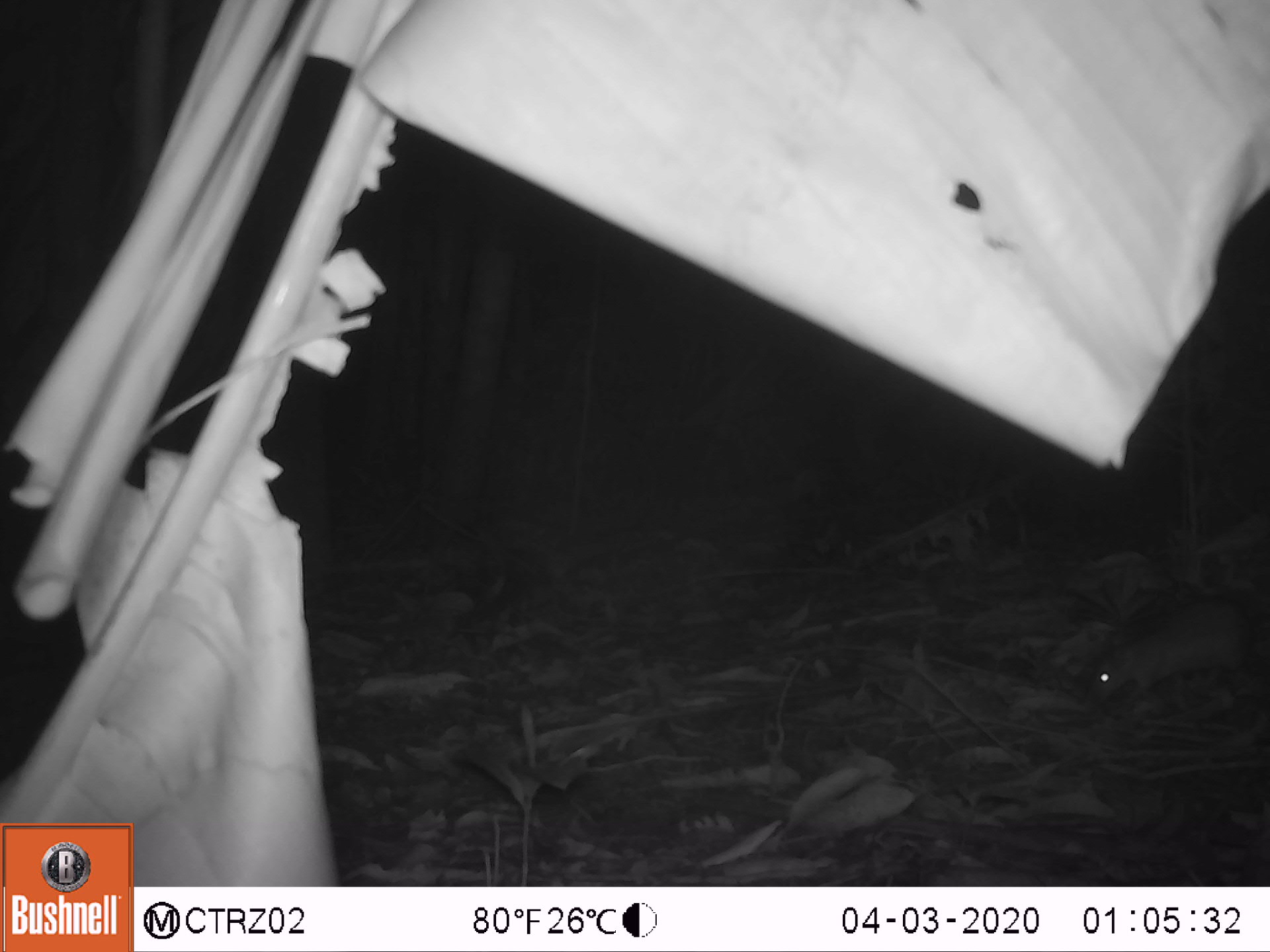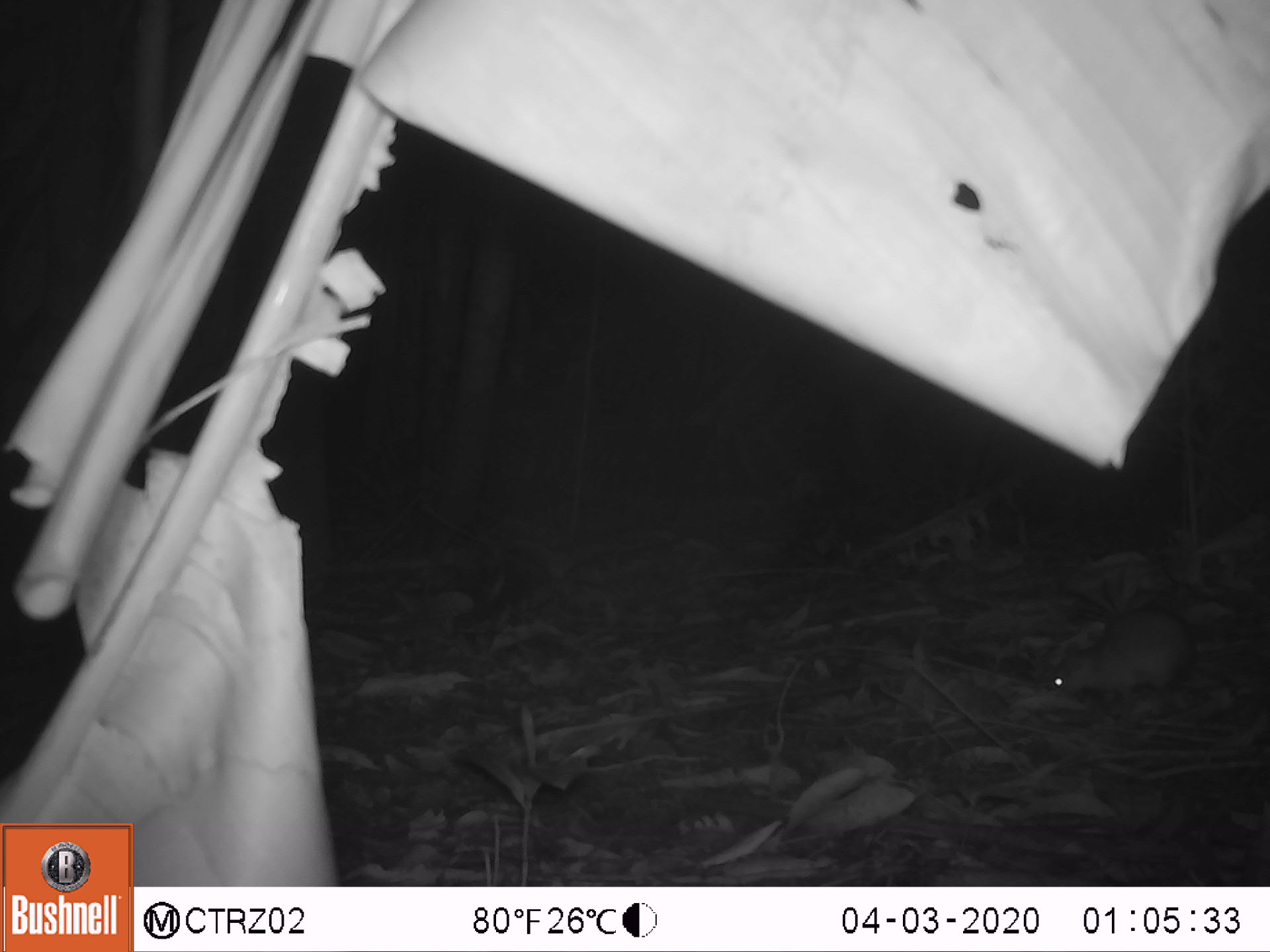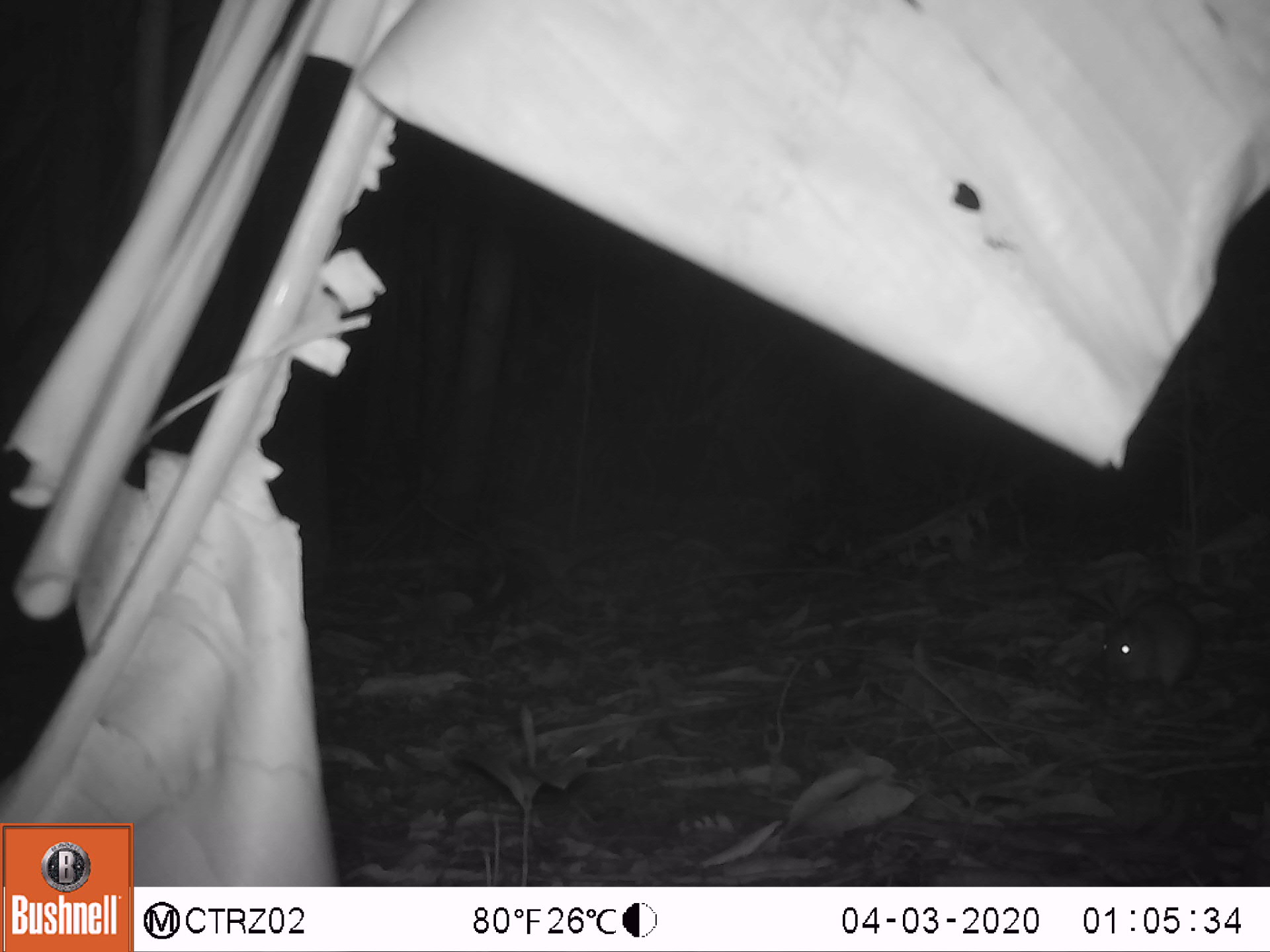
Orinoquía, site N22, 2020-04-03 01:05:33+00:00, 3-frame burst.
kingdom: Animalia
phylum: Chordata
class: Mammalia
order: Rodentia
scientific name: Rodentia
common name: rodent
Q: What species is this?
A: Rodent (Rodentia).